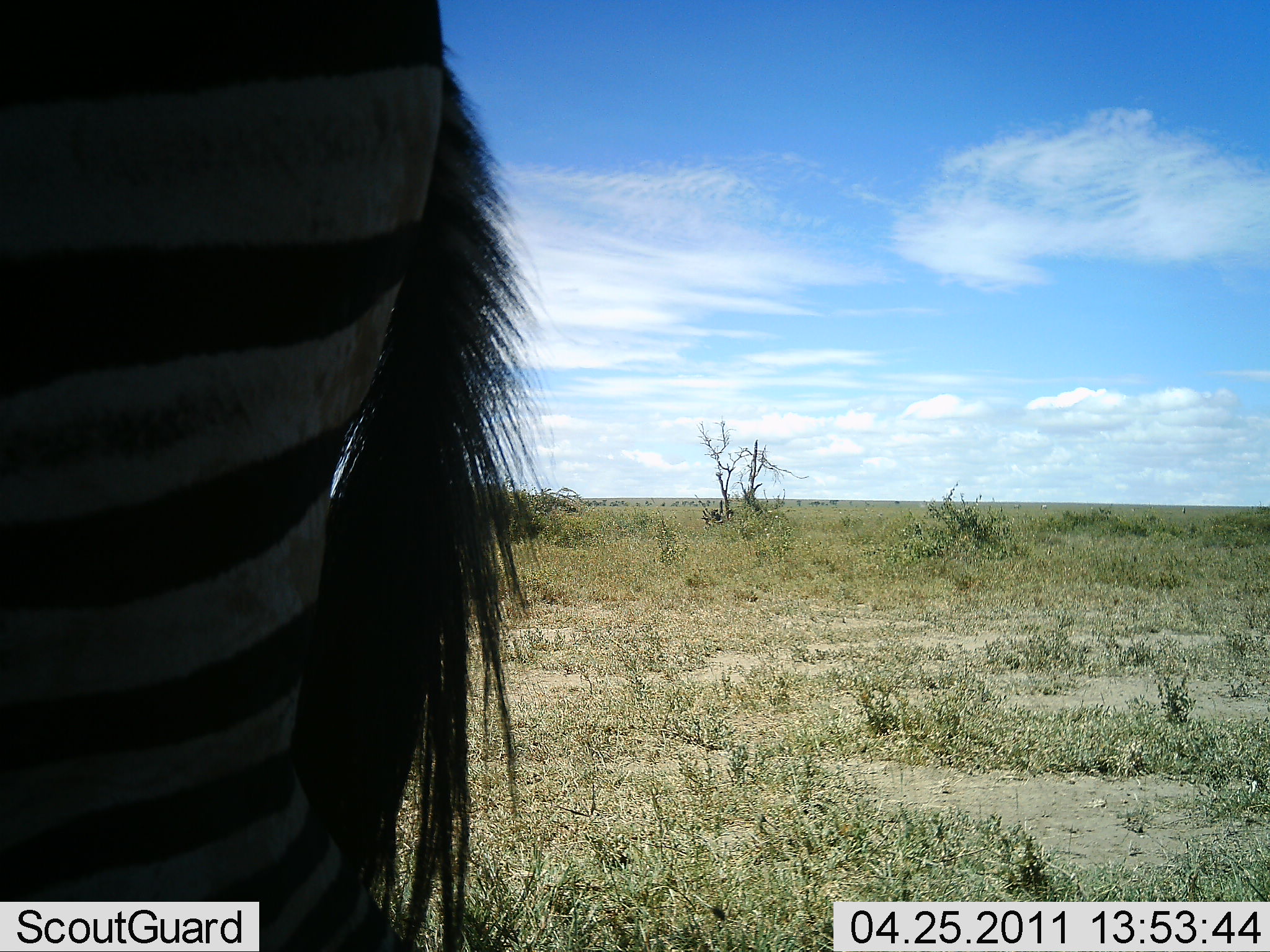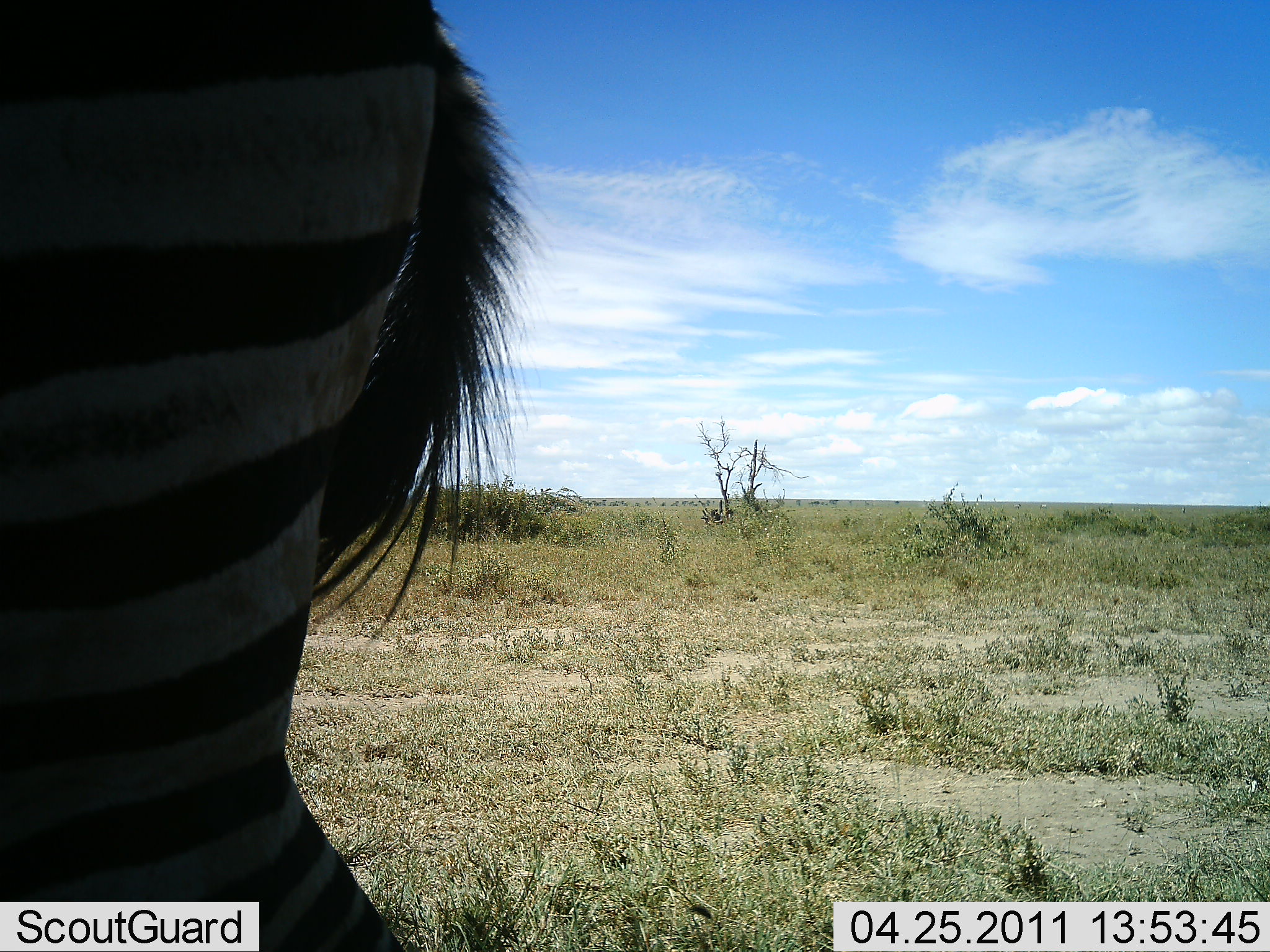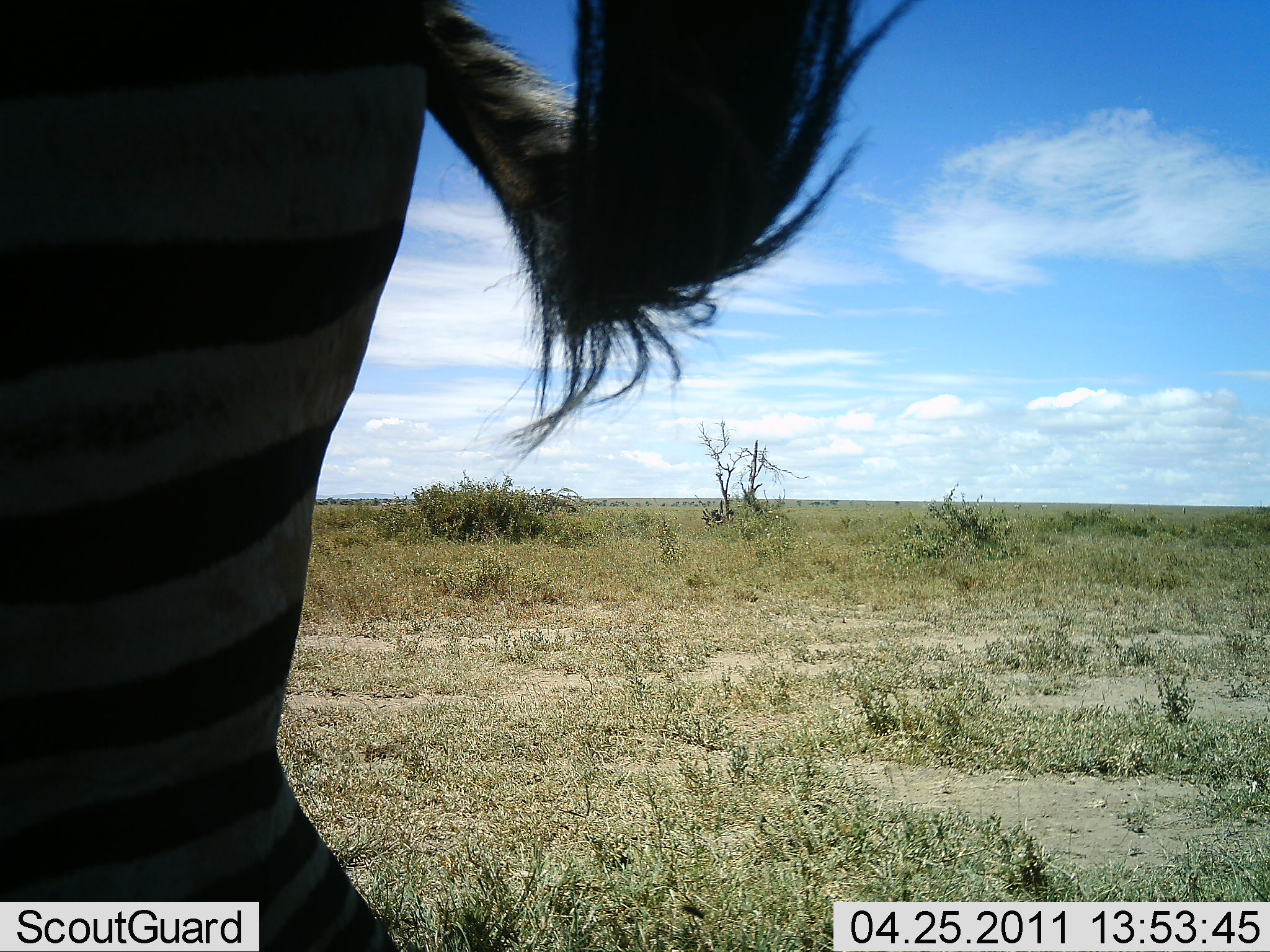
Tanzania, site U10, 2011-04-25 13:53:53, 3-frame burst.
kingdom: Animalia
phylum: Chordata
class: Mammalia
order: Perissodactyla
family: Equidae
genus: Equus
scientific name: Equus quagga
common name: plains zebra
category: zebra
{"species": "zebra (plains zebra) (Equus quagga)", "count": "1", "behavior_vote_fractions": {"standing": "100%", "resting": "0%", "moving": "0%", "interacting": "0%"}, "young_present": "0%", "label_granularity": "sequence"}